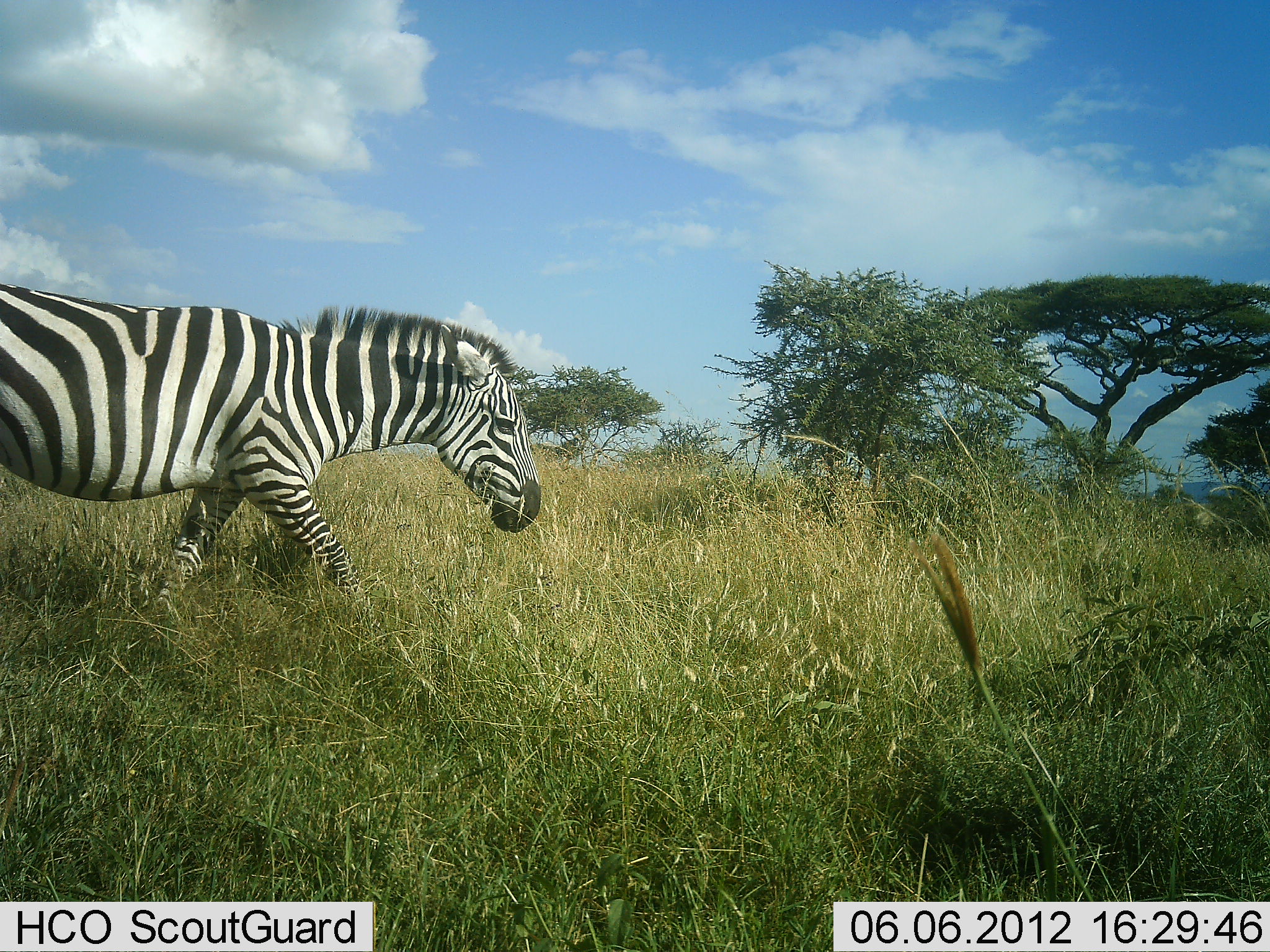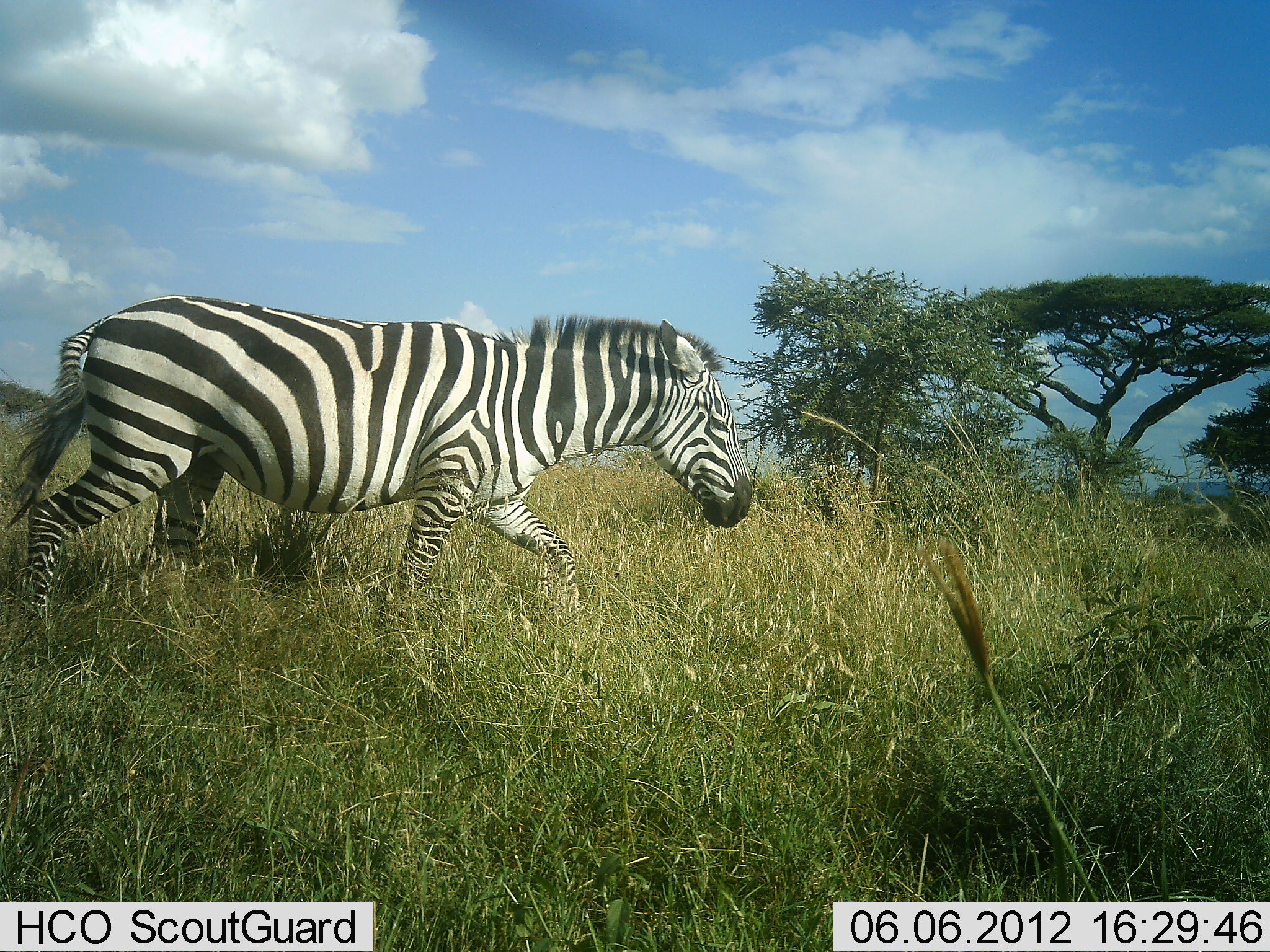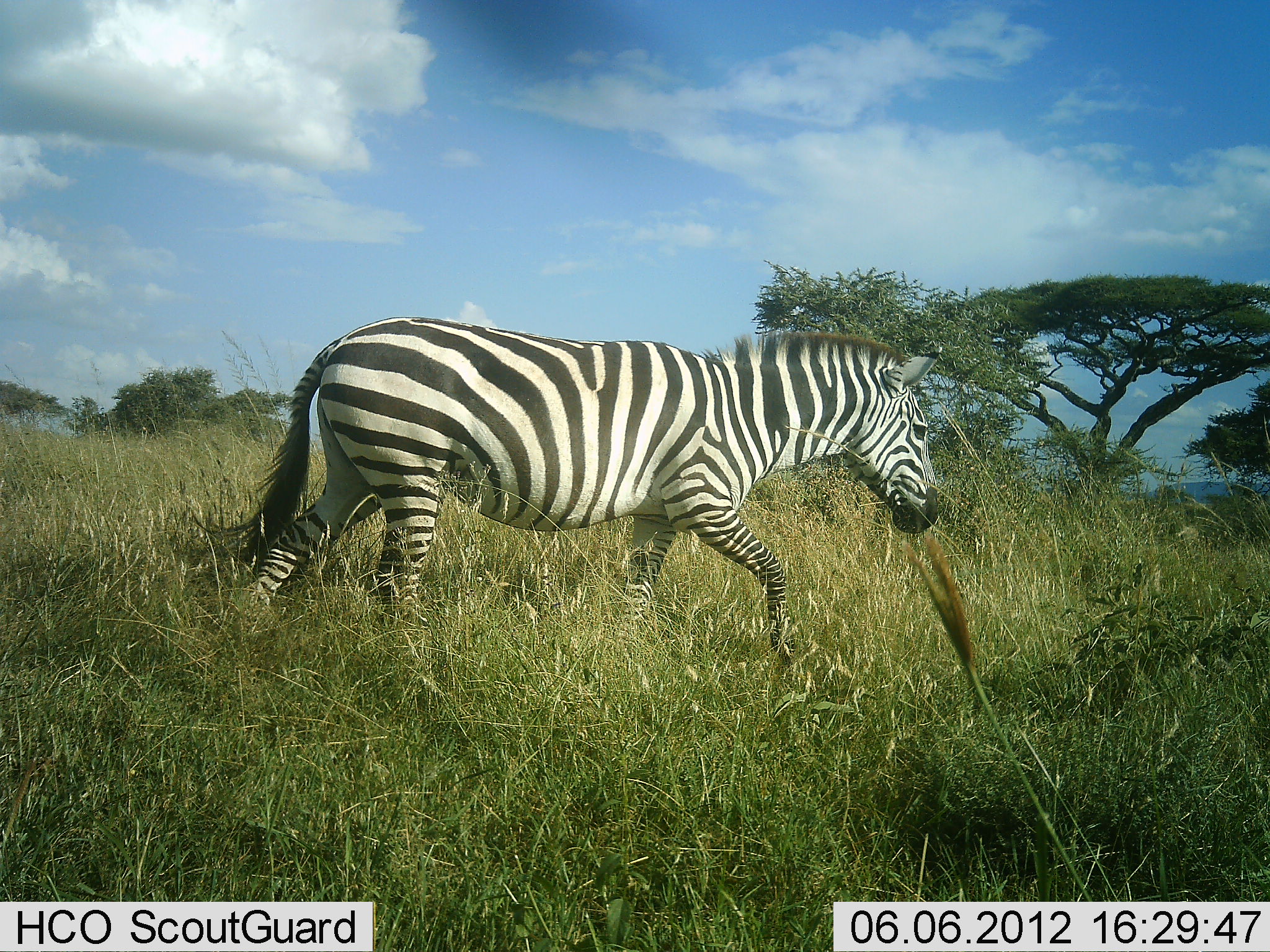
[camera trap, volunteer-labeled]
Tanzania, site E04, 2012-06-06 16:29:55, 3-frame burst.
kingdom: Animalia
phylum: Chordata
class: Mammalia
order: Perissodactyla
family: Equidae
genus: Equus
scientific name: Equus quagga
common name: plains zebra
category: zebra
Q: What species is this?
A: Zebra (plains zebra) (Equus quagga).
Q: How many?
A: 1.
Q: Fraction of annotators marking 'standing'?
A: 0%.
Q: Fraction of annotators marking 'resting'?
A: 0%.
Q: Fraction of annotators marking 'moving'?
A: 100%.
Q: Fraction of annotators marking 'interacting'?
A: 0%.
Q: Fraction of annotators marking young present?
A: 0%.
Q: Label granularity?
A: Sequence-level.